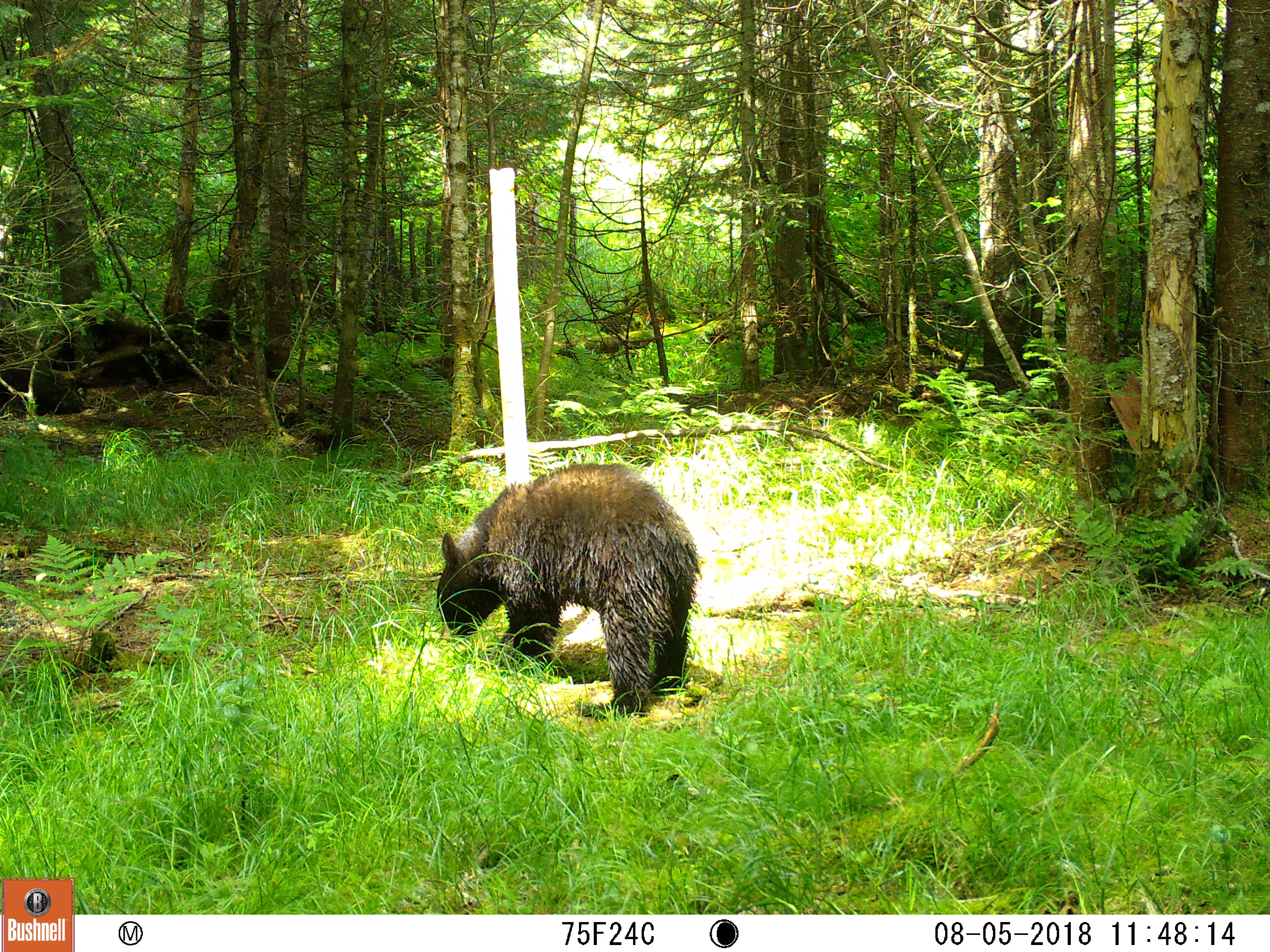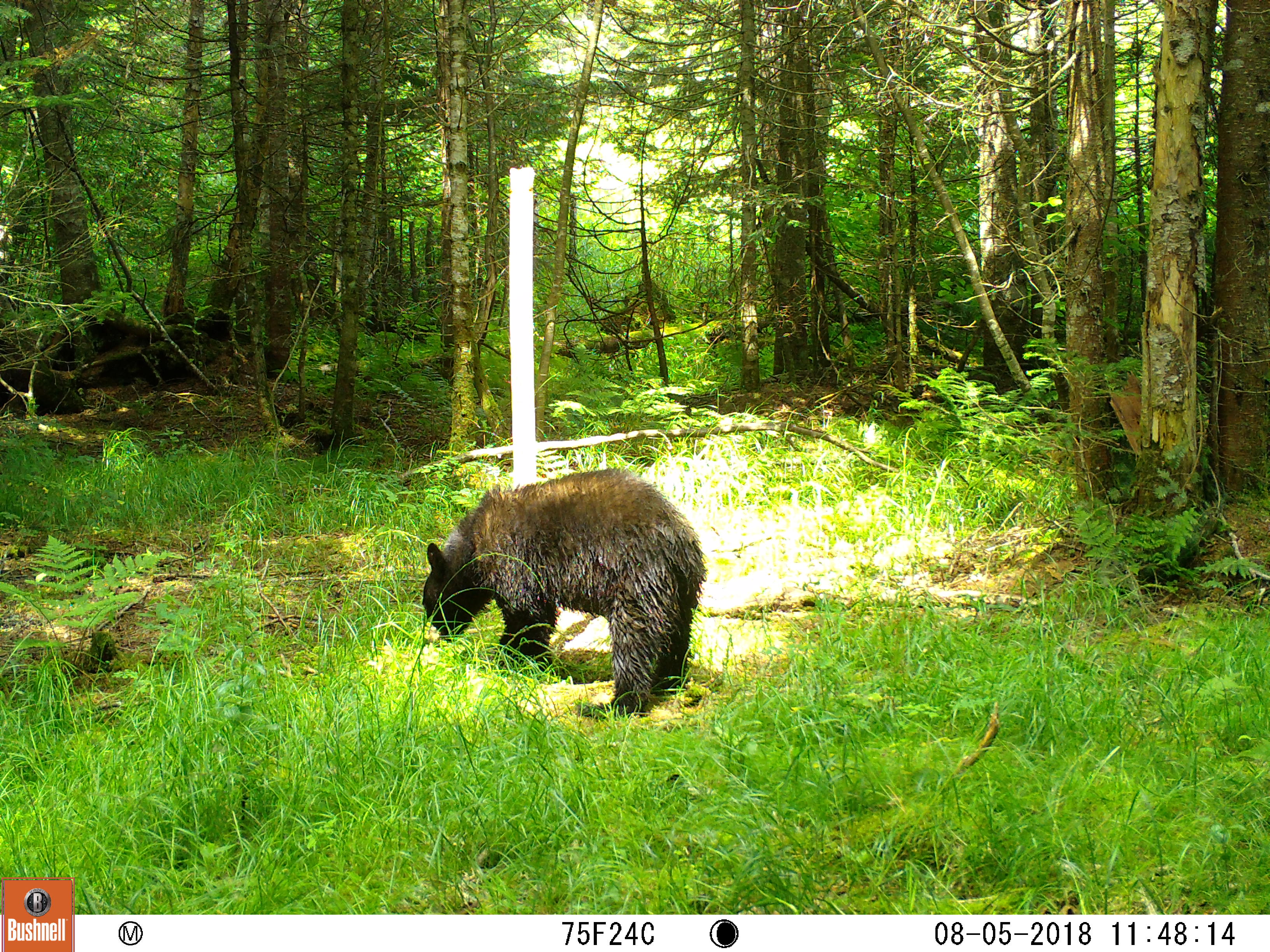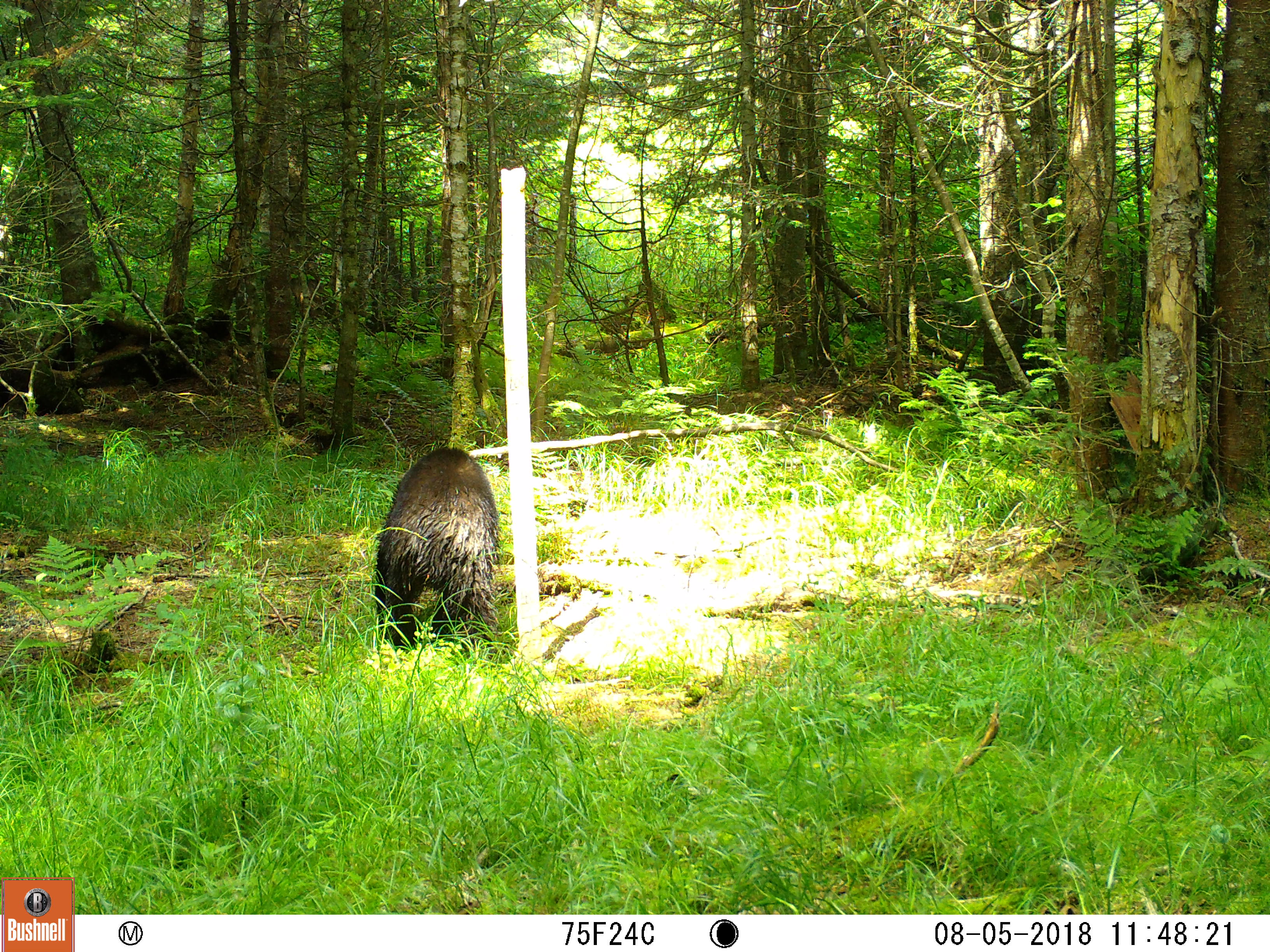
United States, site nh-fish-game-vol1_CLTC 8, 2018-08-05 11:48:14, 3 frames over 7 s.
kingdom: Animalia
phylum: Chordata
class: Mammalia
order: Carnivora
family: Ursidae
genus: Ursus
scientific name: Ursus americanus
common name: black bear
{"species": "black bear (Ursus americanus)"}